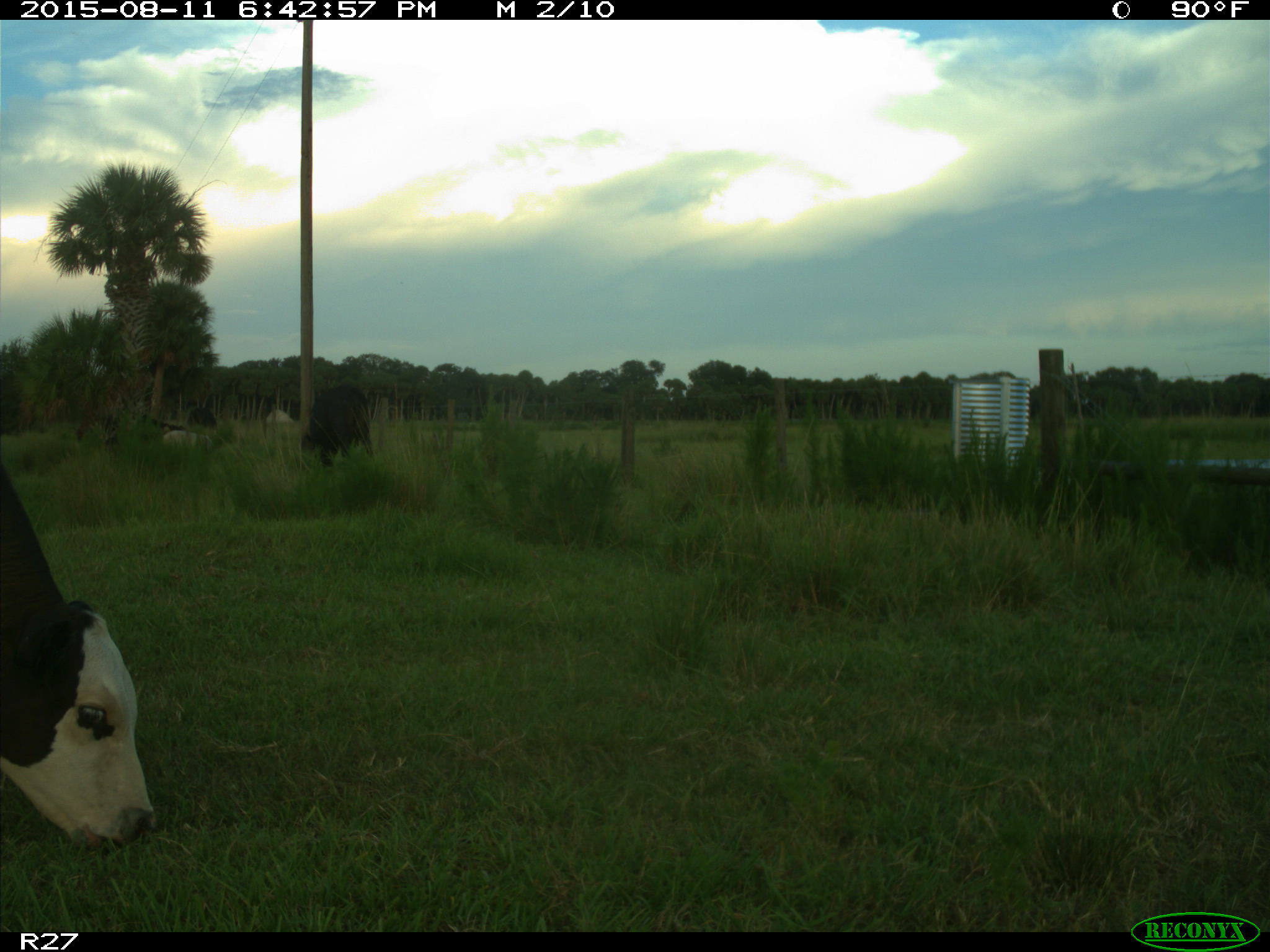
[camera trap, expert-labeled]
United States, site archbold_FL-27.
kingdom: Animalia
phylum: Chordata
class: Mammalia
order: Artiodactyla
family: Bovidae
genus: Bos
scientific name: Bos taurus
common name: domestic cow